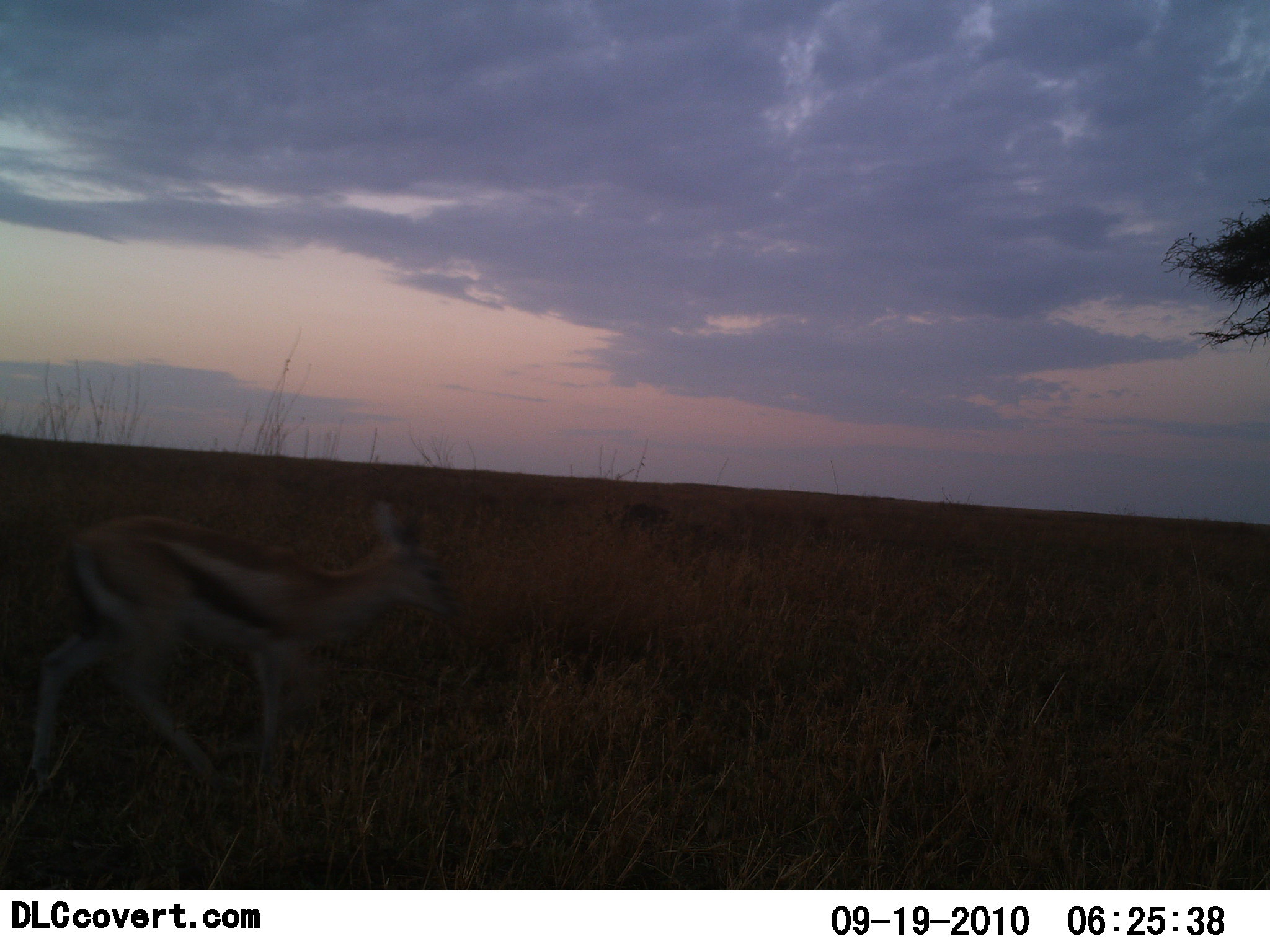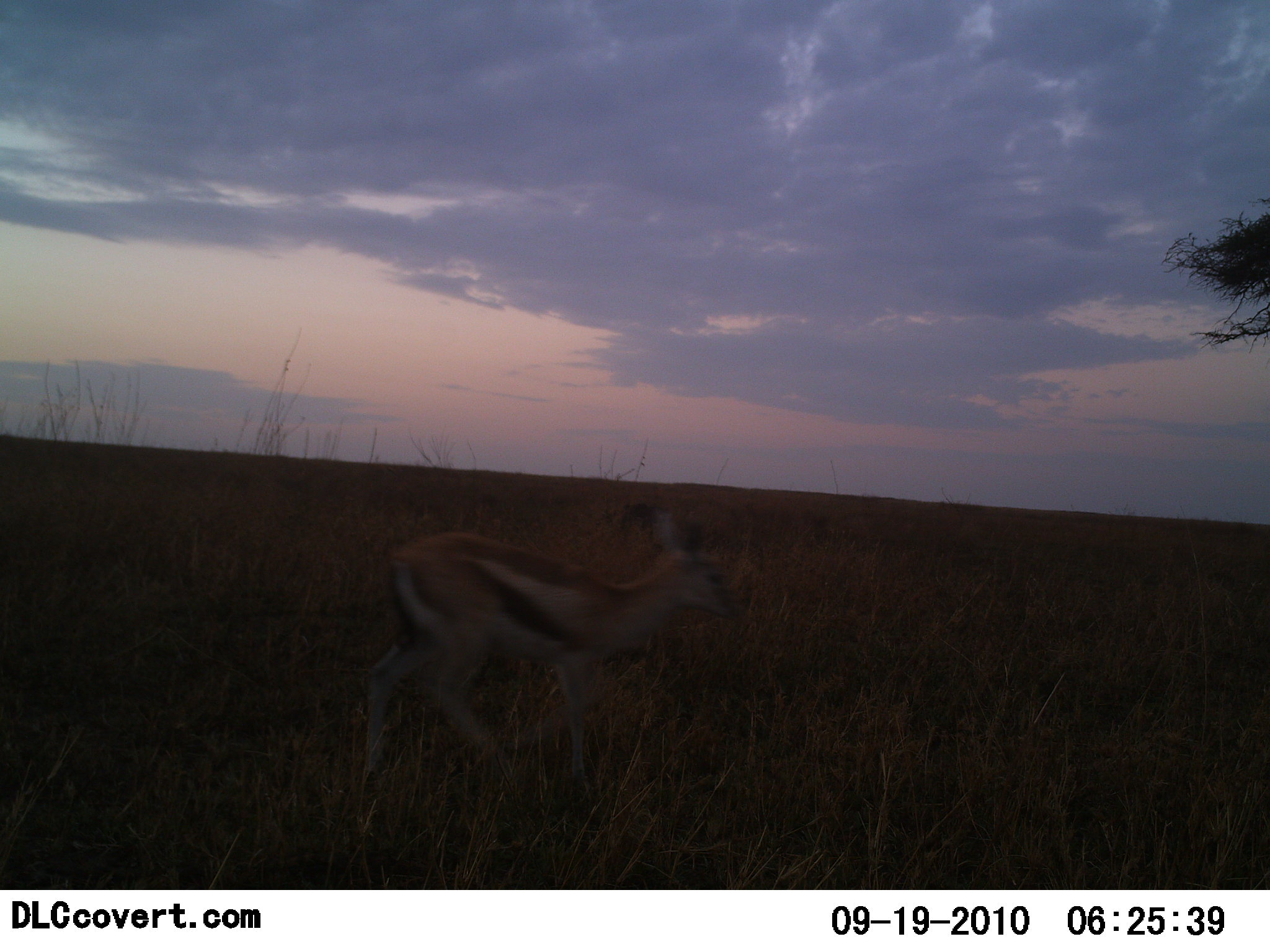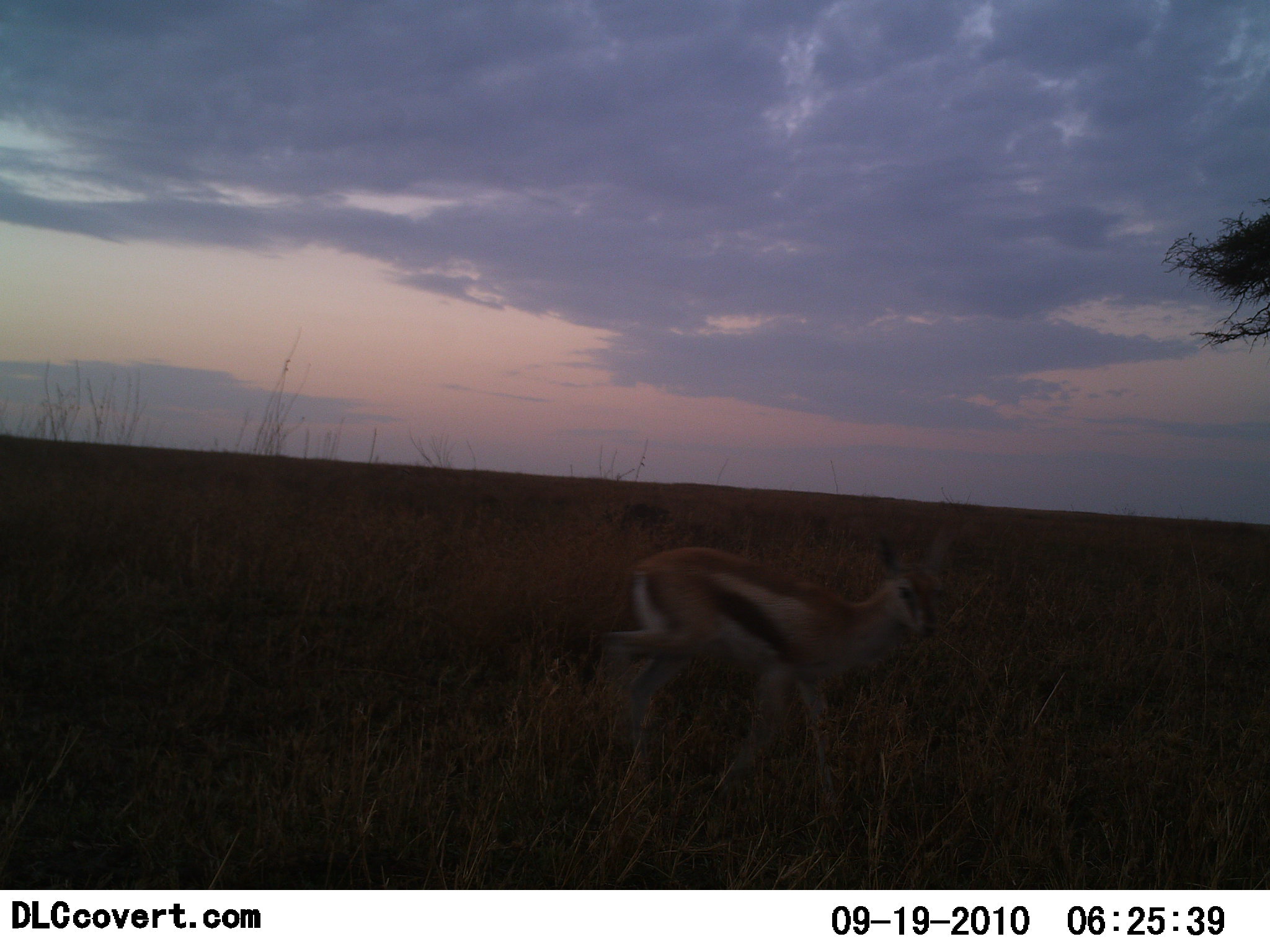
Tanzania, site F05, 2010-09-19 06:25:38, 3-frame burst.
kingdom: Animalia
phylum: Chordata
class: Mammalia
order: Artiodactyla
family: Bovidae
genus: Eudorcas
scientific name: Eudorcas thomsonii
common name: thomson's gazelle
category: gazellethomsons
Gazellethomsons (thomson's gazelle) (Eudorcas thomsonii), count 1. Behavior (volunteer vote fractions): standing 0%, resting 0%, moving 100%, interacting 0%. Young present (vote fraction): 8%. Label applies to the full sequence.